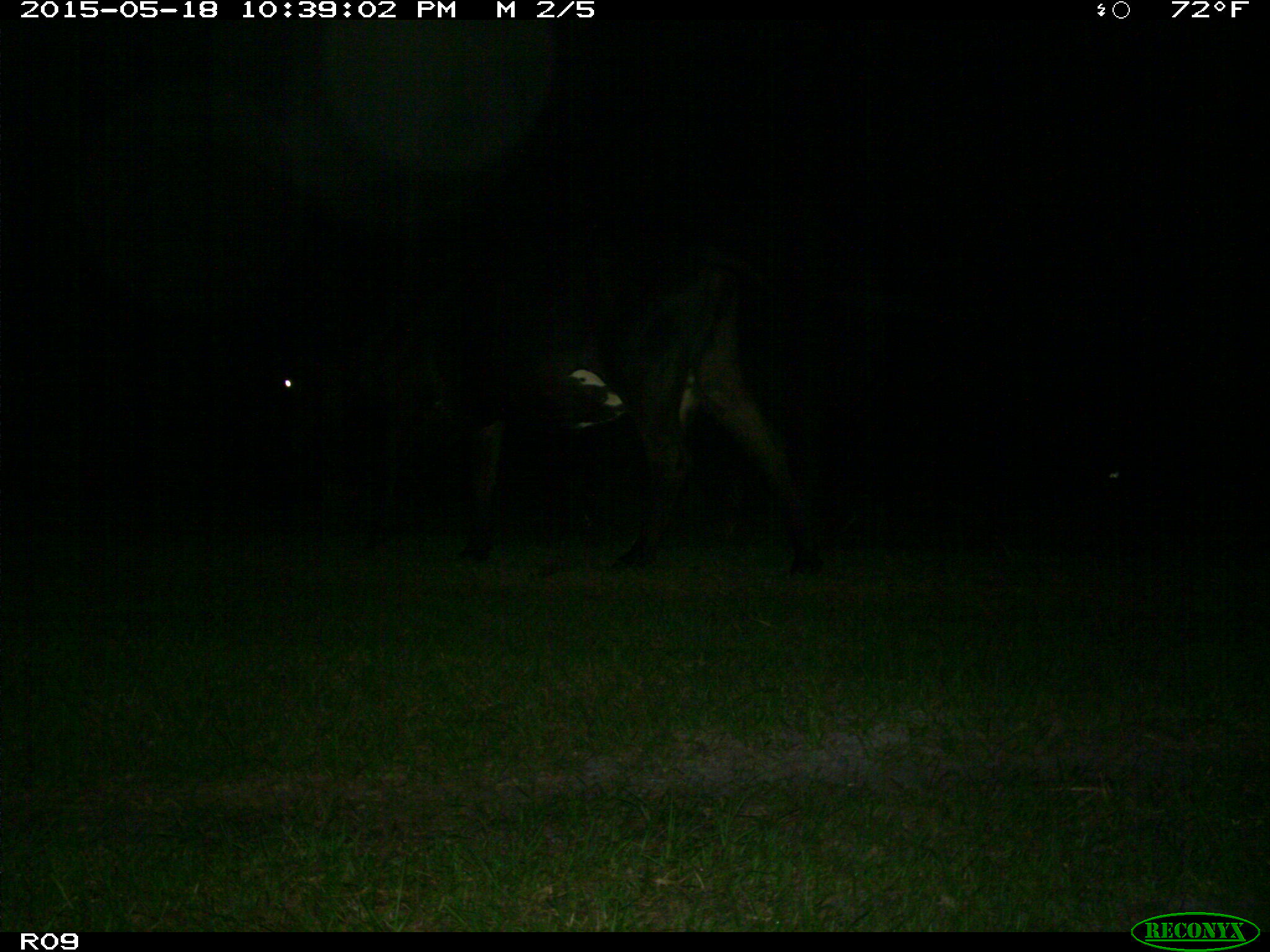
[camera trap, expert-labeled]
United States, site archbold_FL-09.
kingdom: Animalia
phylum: Chordata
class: Mammalia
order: Artiodactyla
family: Bovidae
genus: Bos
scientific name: Bos taurus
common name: domestic cow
Bos taurus (domestic cow).